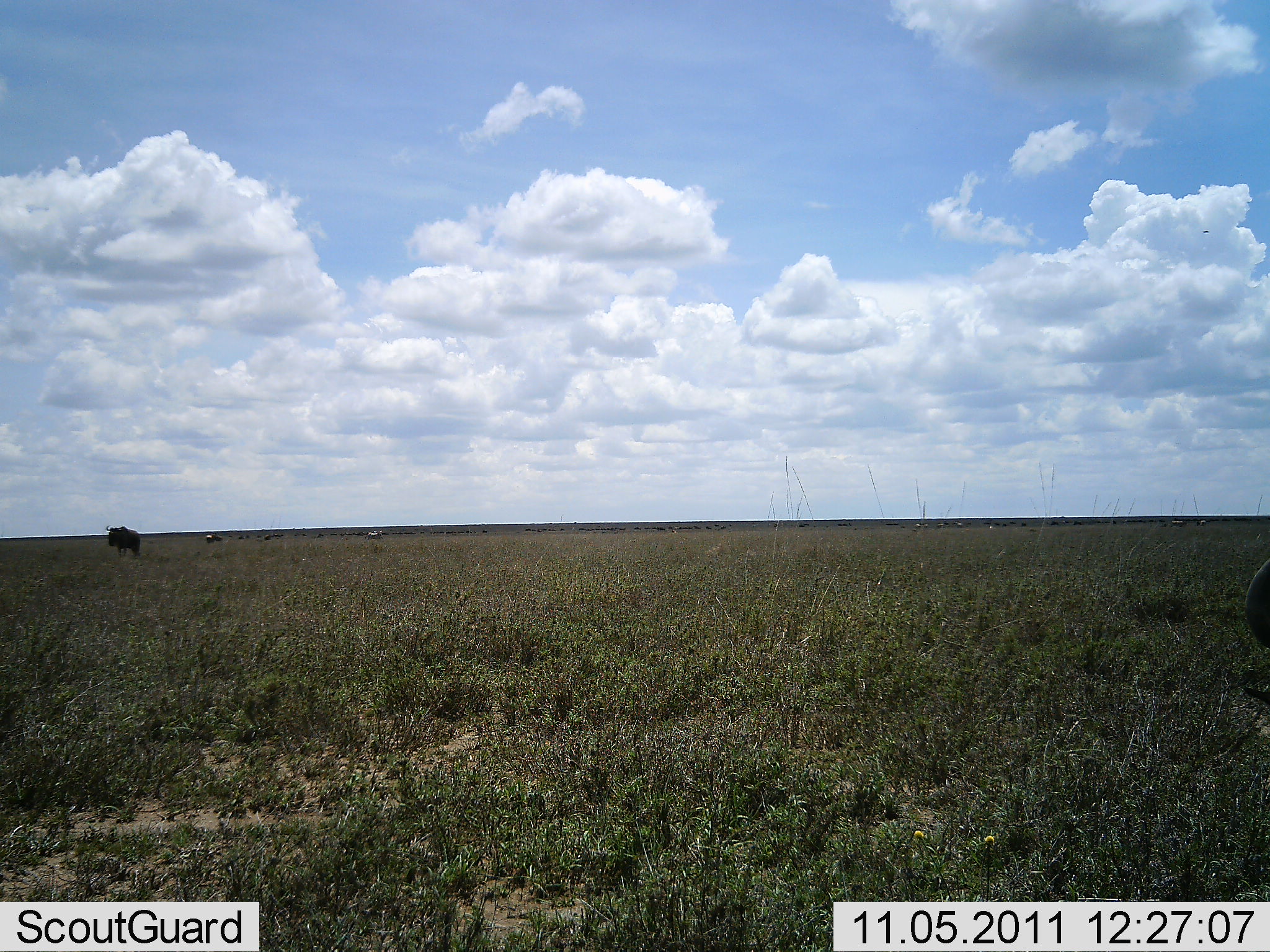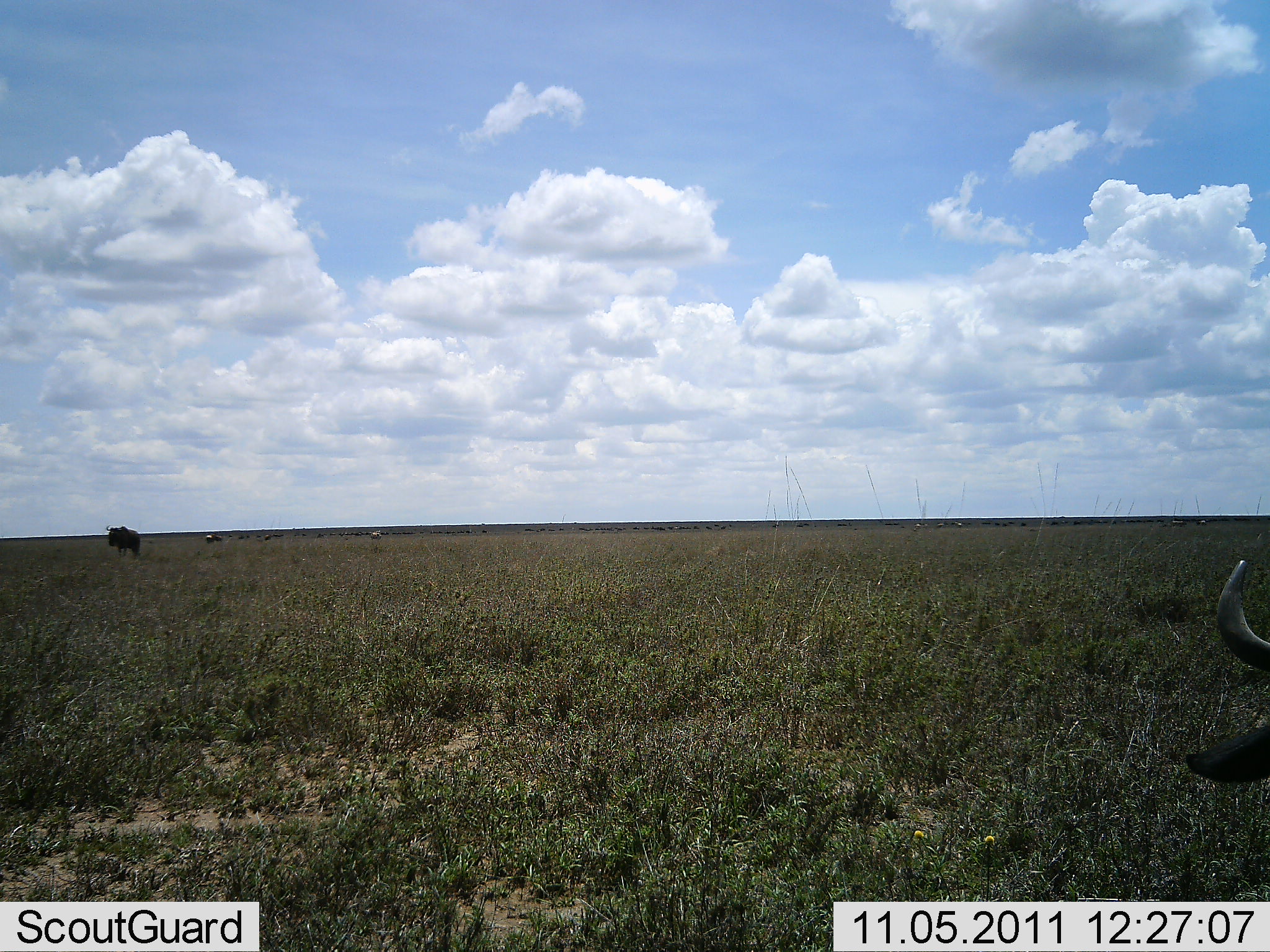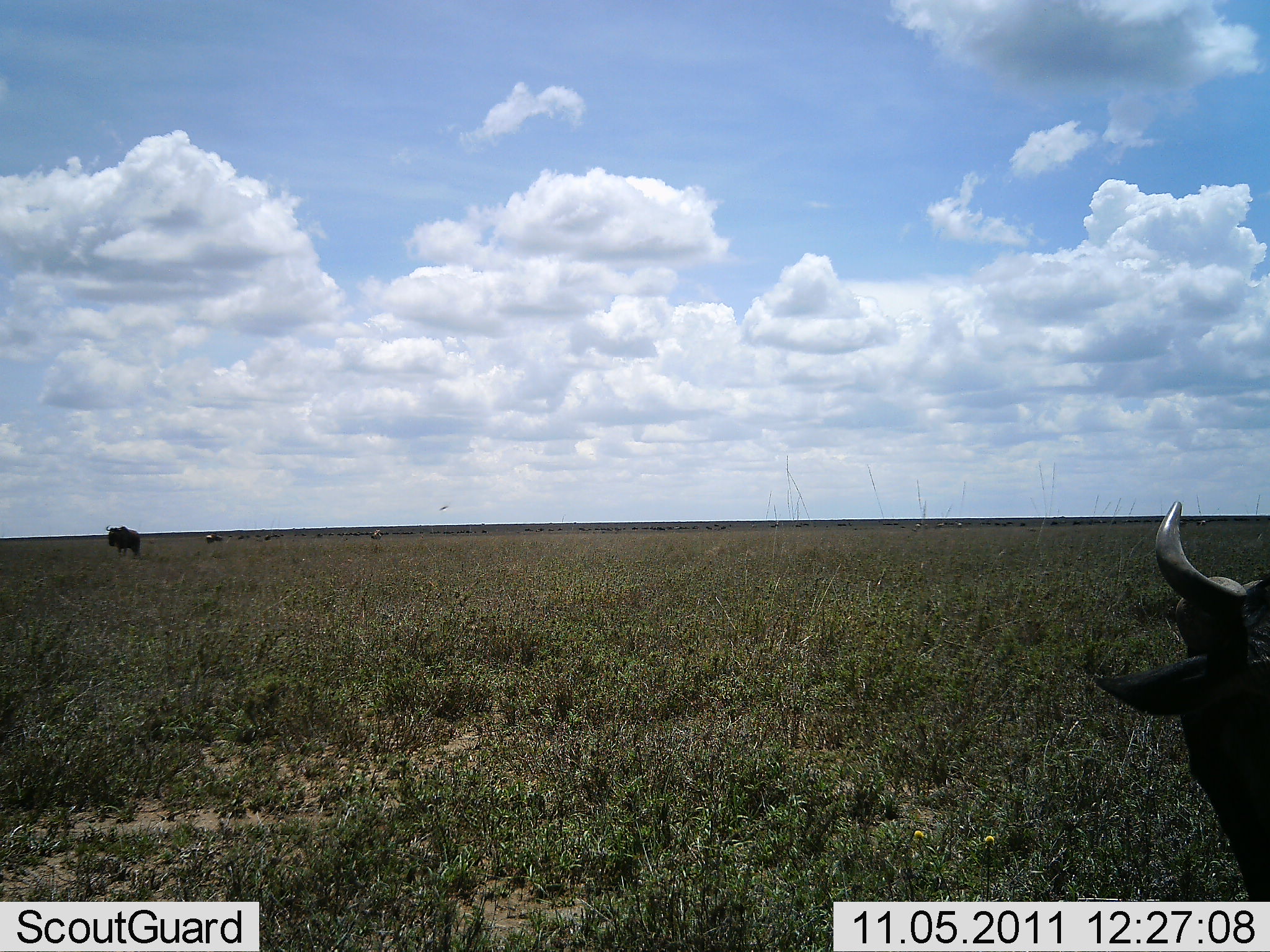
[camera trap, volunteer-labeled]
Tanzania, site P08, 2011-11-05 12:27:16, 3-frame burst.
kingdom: Animalia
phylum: Chordata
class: Mammalia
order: Artiodactyla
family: Bovidae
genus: Connochaetes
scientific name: Connochaetes taurinus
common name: blue wildebeest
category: wildebeest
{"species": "wildebeest (blue wildebeest) (Connochaetes taurinus)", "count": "4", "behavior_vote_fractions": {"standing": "57%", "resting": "21%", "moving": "64%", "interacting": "0%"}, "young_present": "0%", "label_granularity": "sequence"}